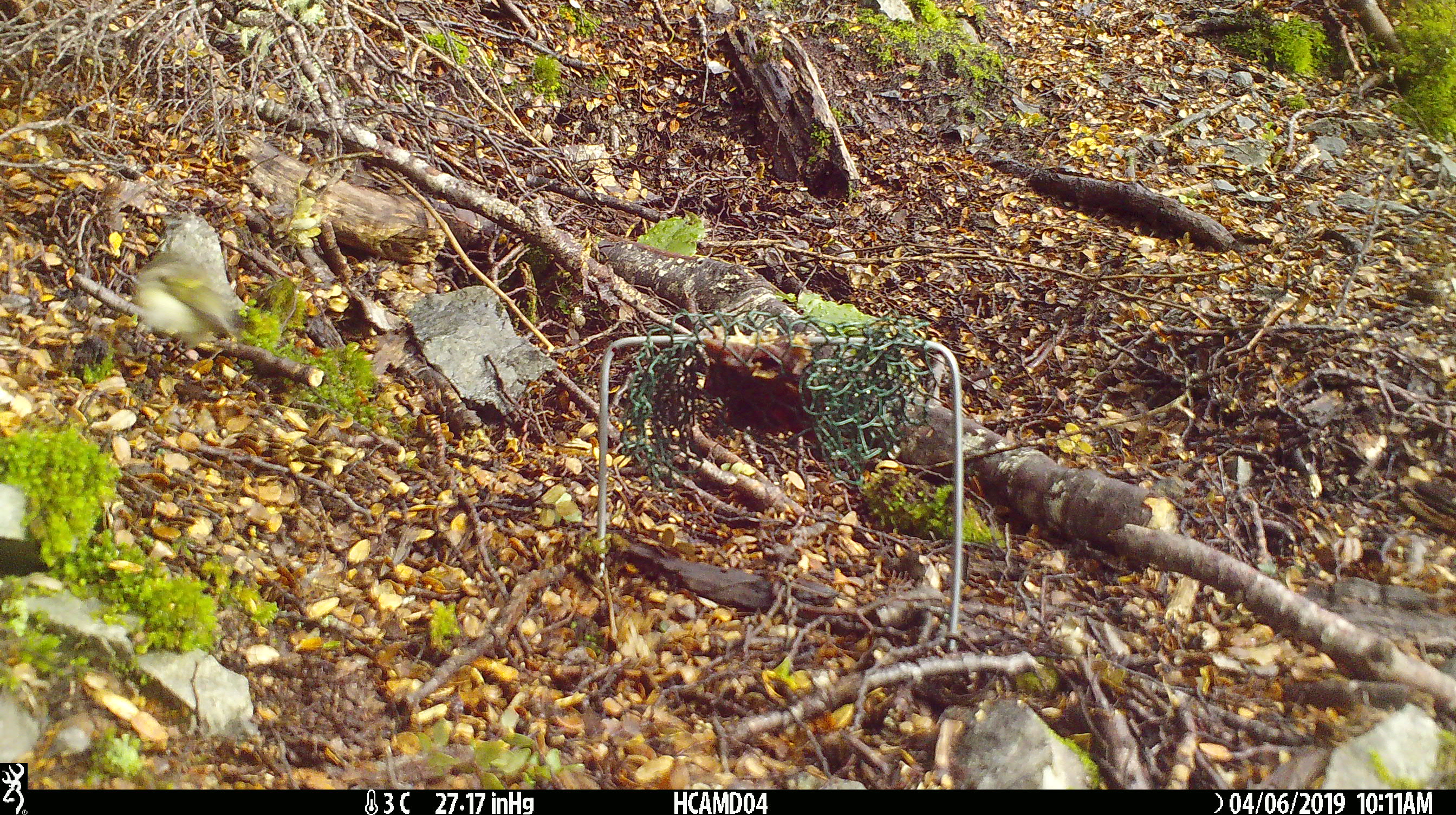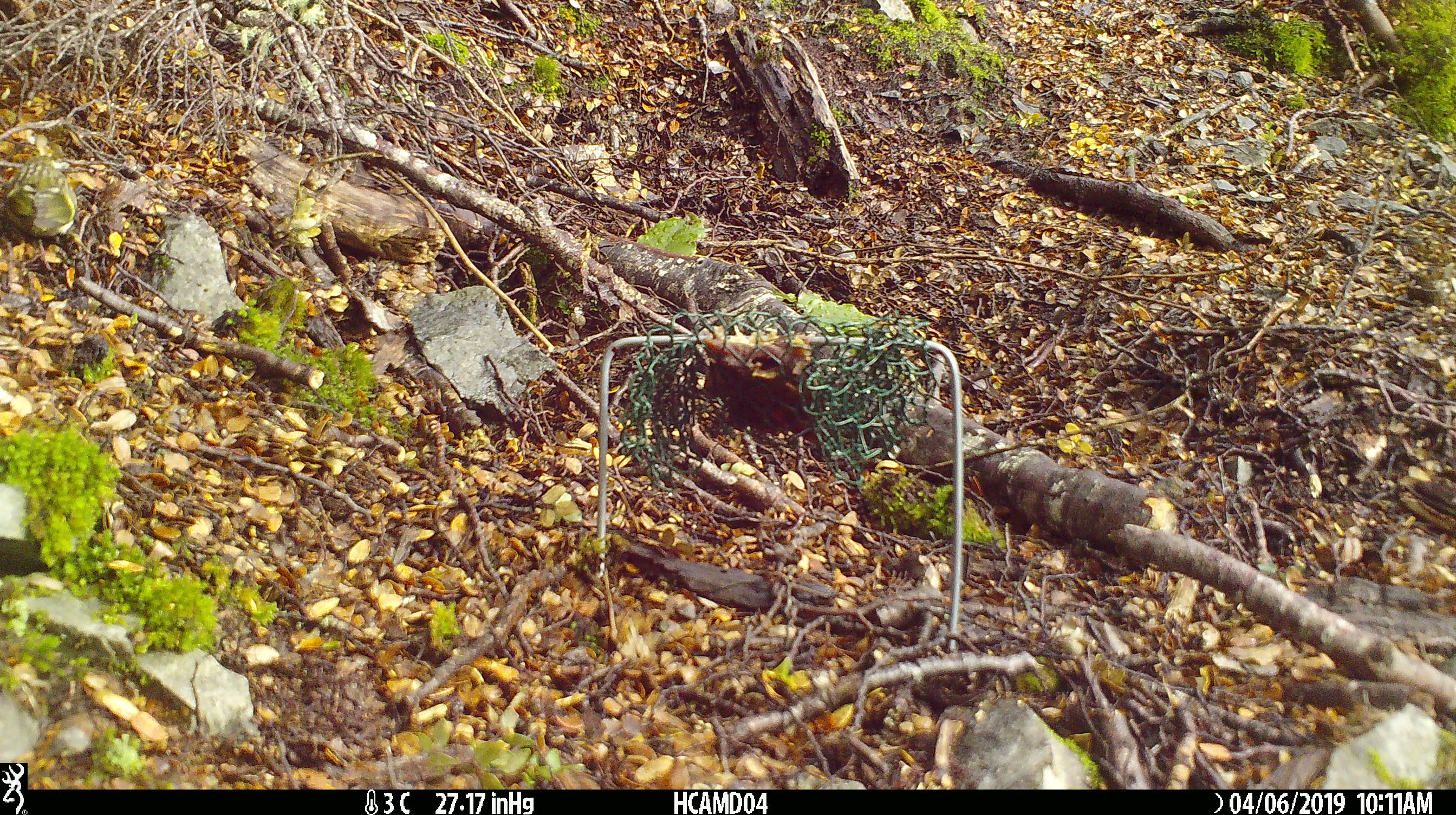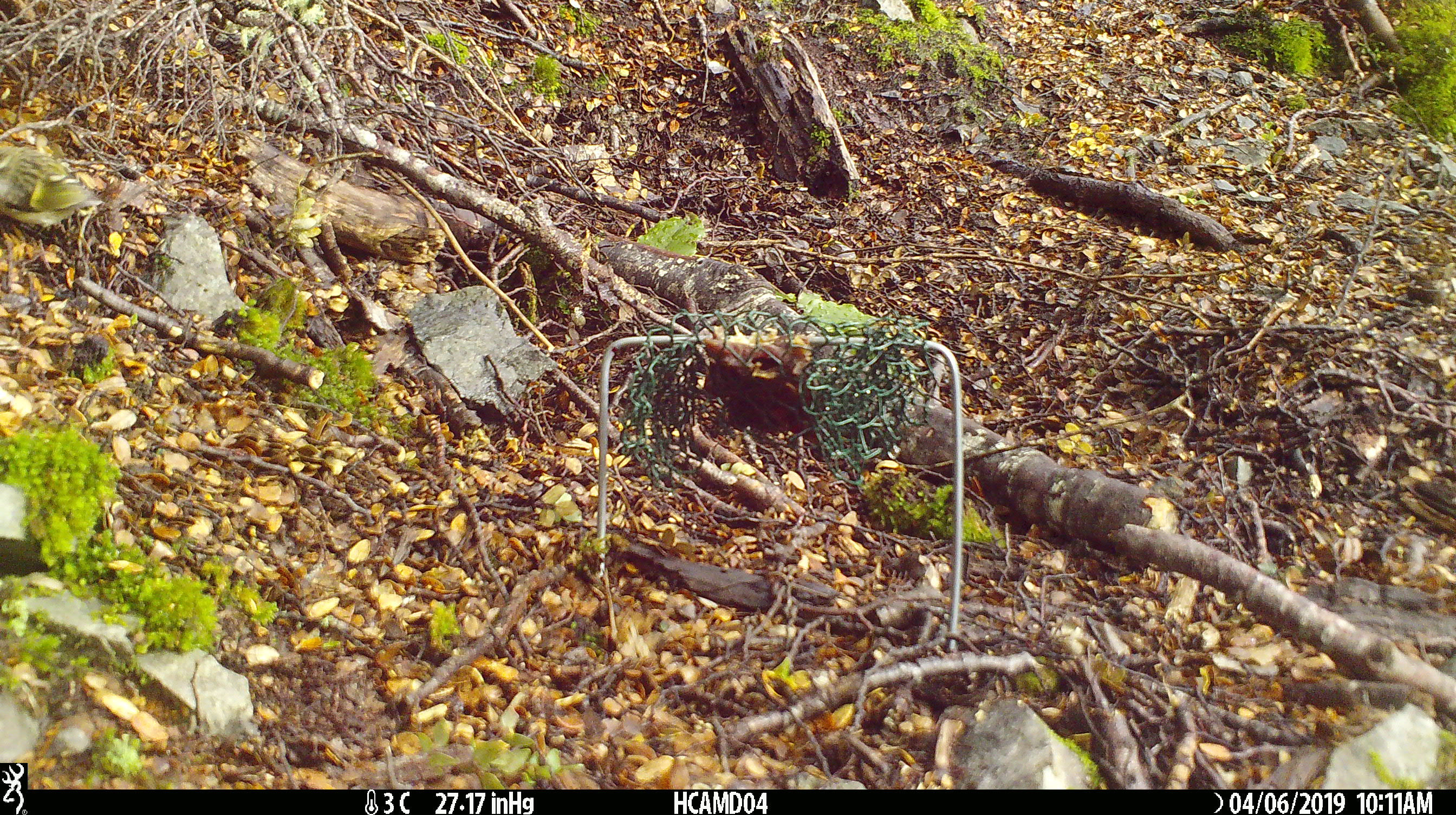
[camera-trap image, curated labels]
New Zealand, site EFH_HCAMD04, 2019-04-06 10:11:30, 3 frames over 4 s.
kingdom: Animalia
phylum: Chordata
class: Aves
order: Passeriformes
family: Acanthisittidae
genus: Acanthisitta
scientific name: Acanthisitta chloris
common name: rifleman